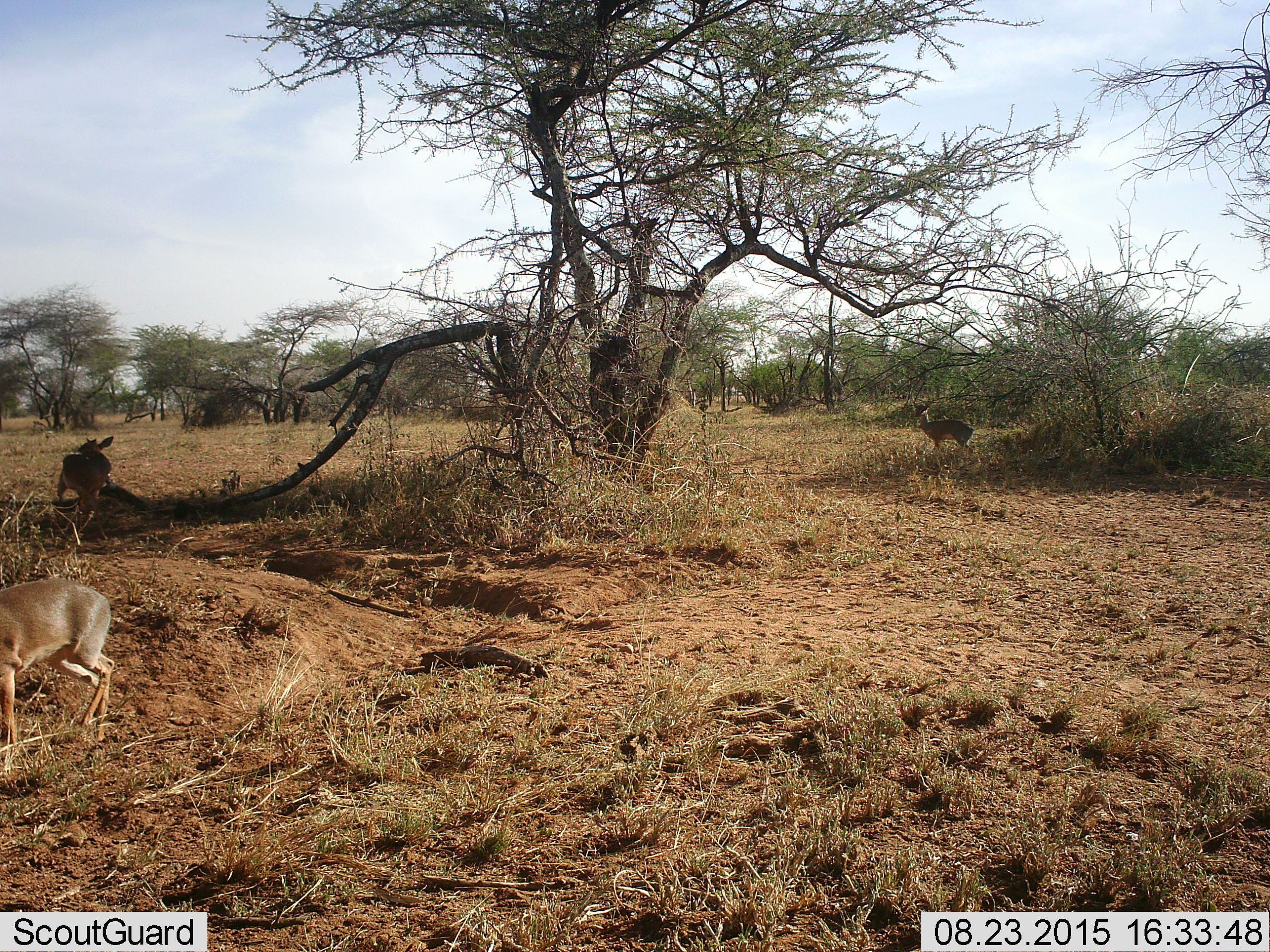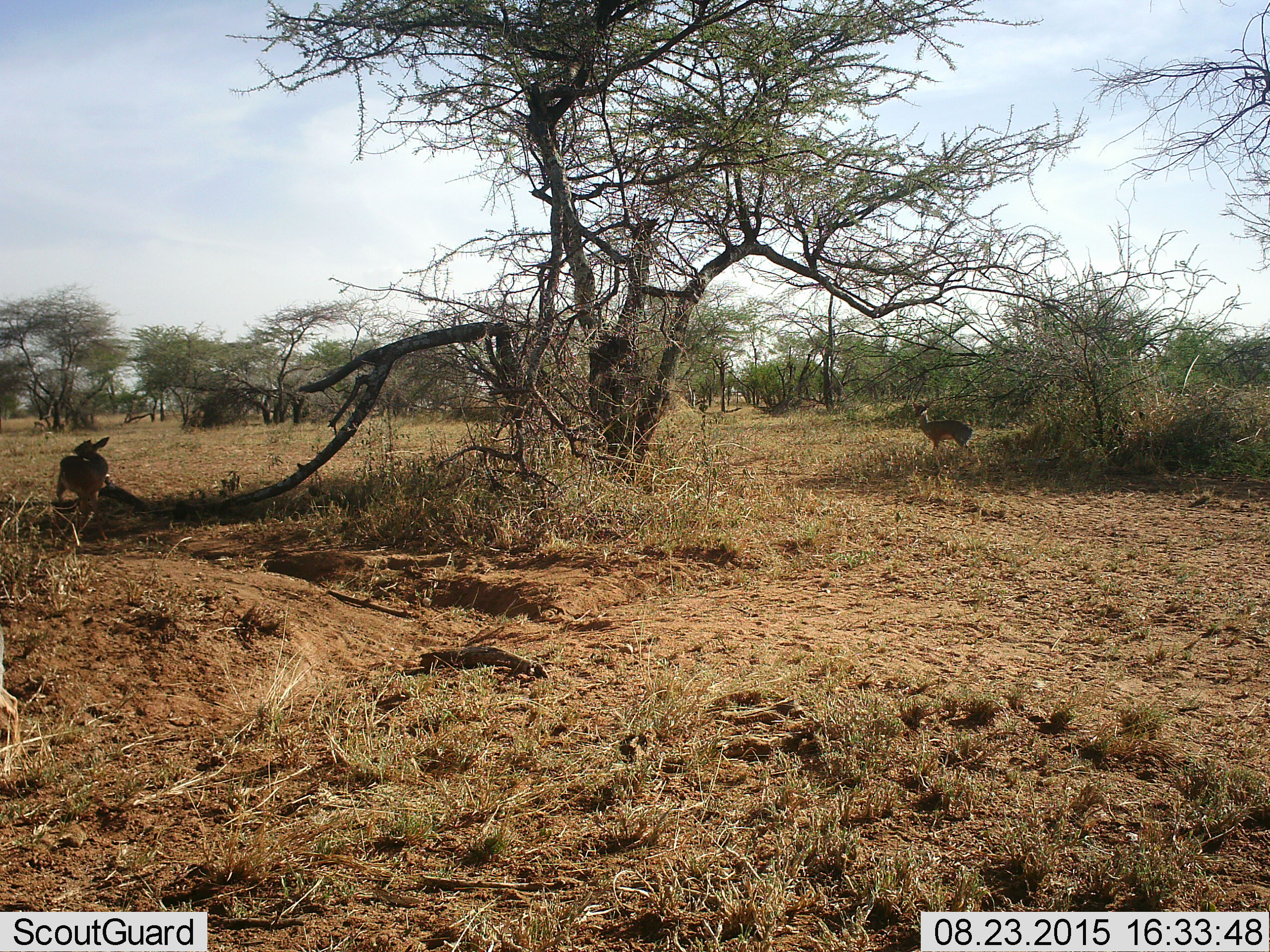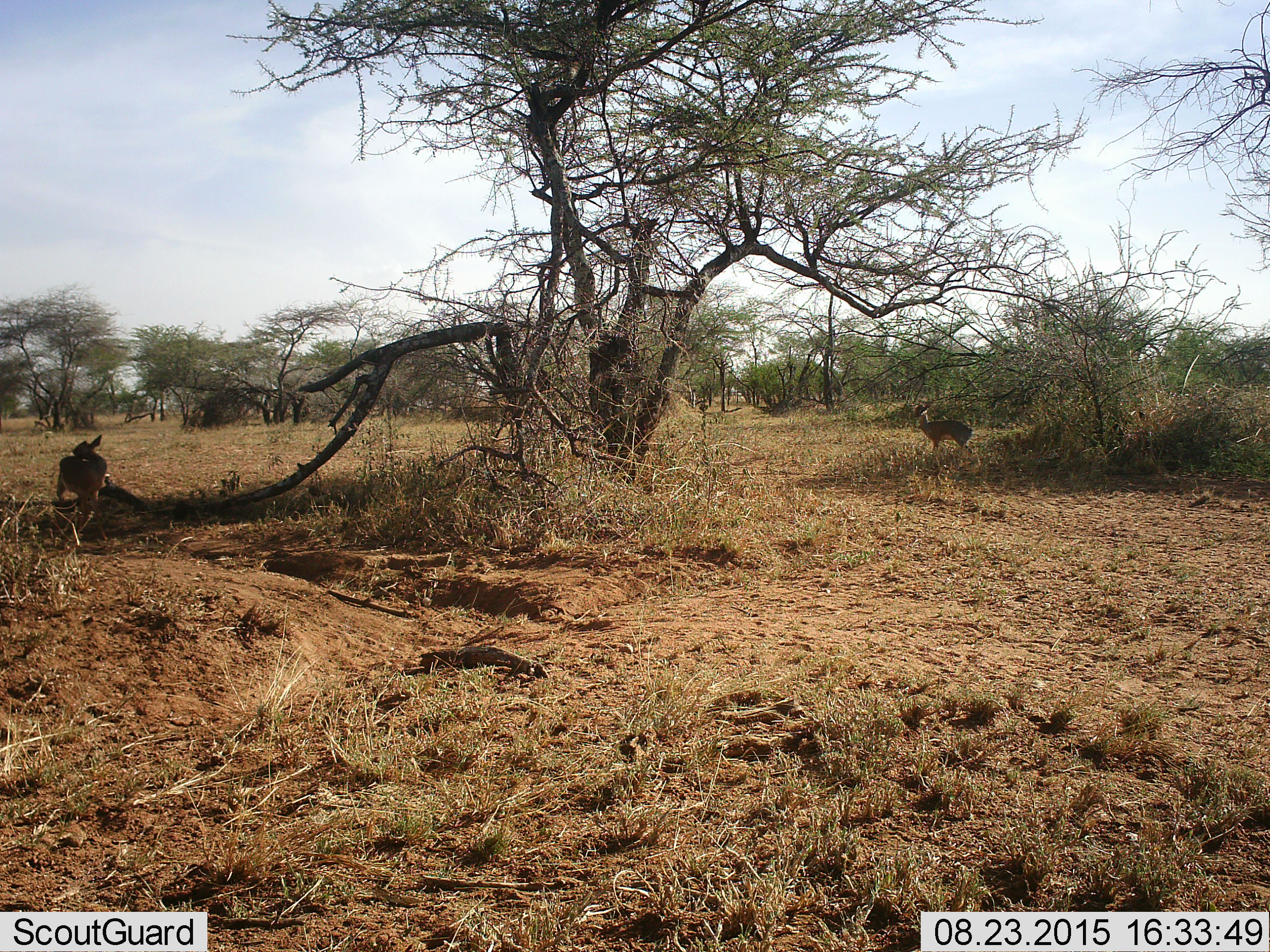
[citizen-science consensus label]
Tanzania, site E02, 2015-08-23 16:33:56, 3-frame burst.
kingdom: Animalia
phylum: Chordata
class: Mammalia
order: Artiodactyla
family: Bovidae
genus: Madoqua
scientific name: Madoqua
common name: dikdik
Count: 3.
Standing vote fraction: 70%.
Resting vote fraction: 0%.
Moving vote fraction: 80%.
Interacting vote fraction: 0%.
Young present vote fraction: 20%.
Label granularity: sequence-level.